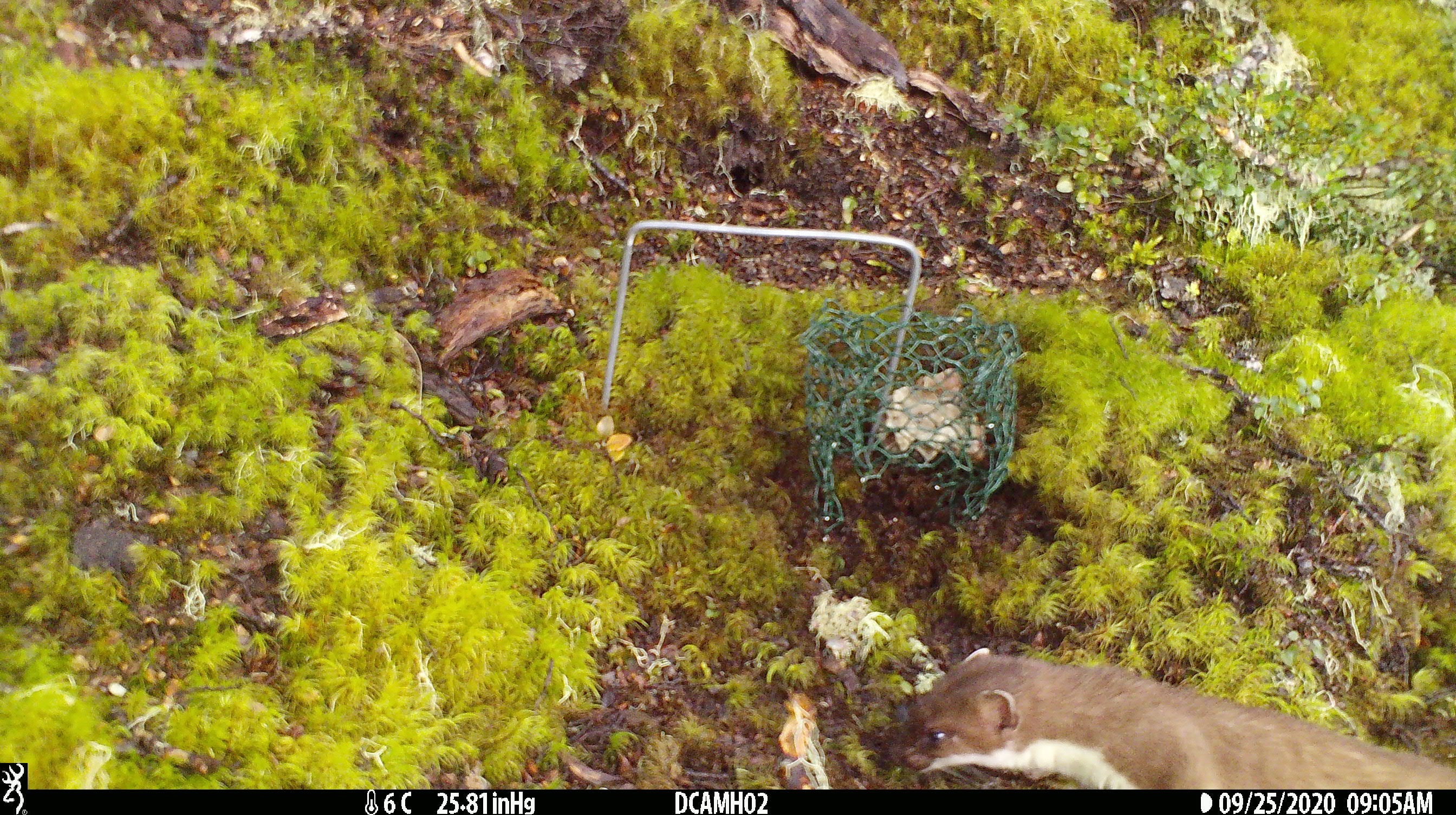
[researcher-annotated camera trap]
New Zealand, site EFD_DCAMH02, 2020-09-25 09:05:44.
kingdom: Animalia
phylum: Chordata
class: Mammalia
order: Carnivora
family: Mustelidae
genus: Mustela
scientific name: Mustela erminea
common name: stoat